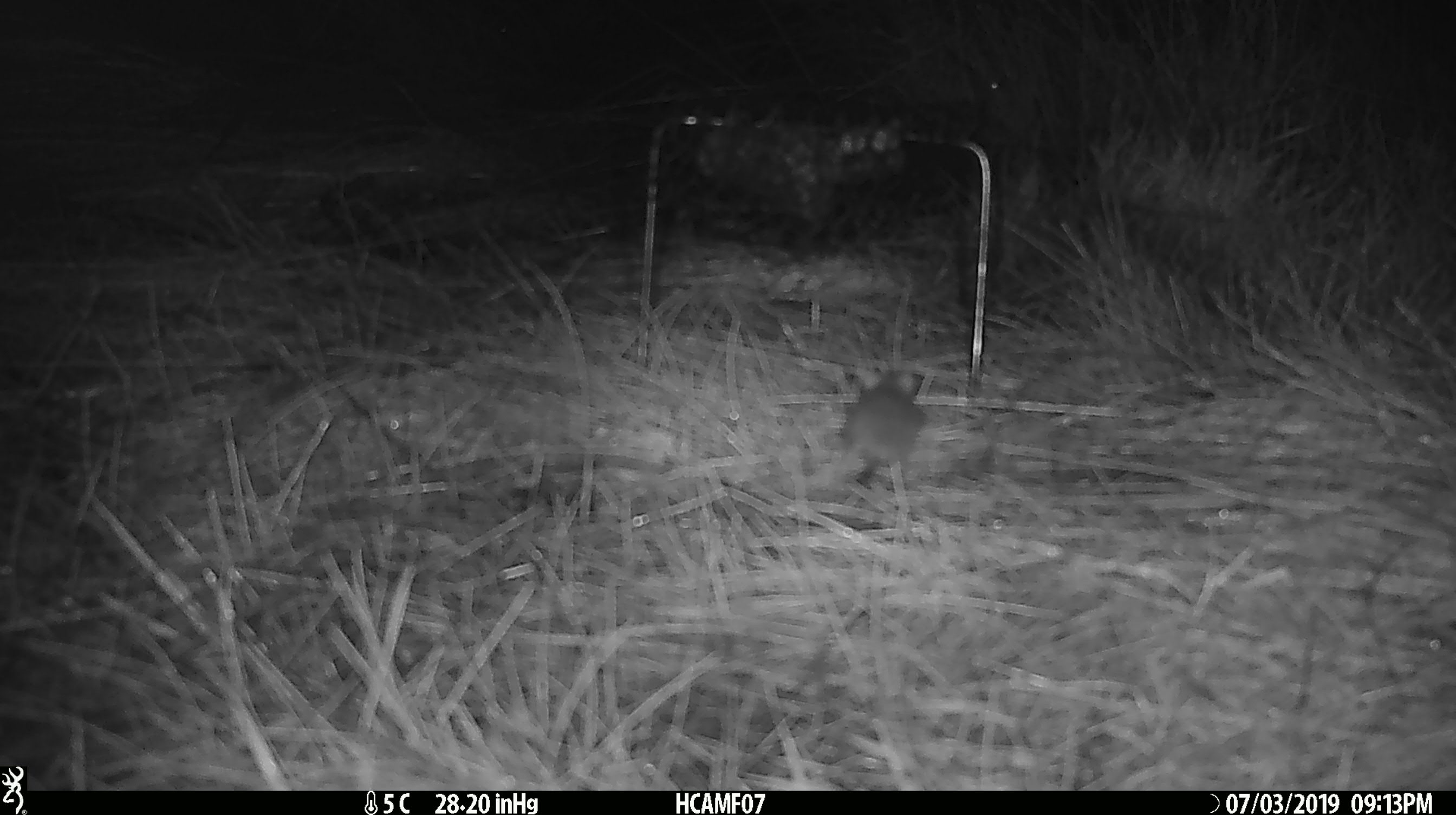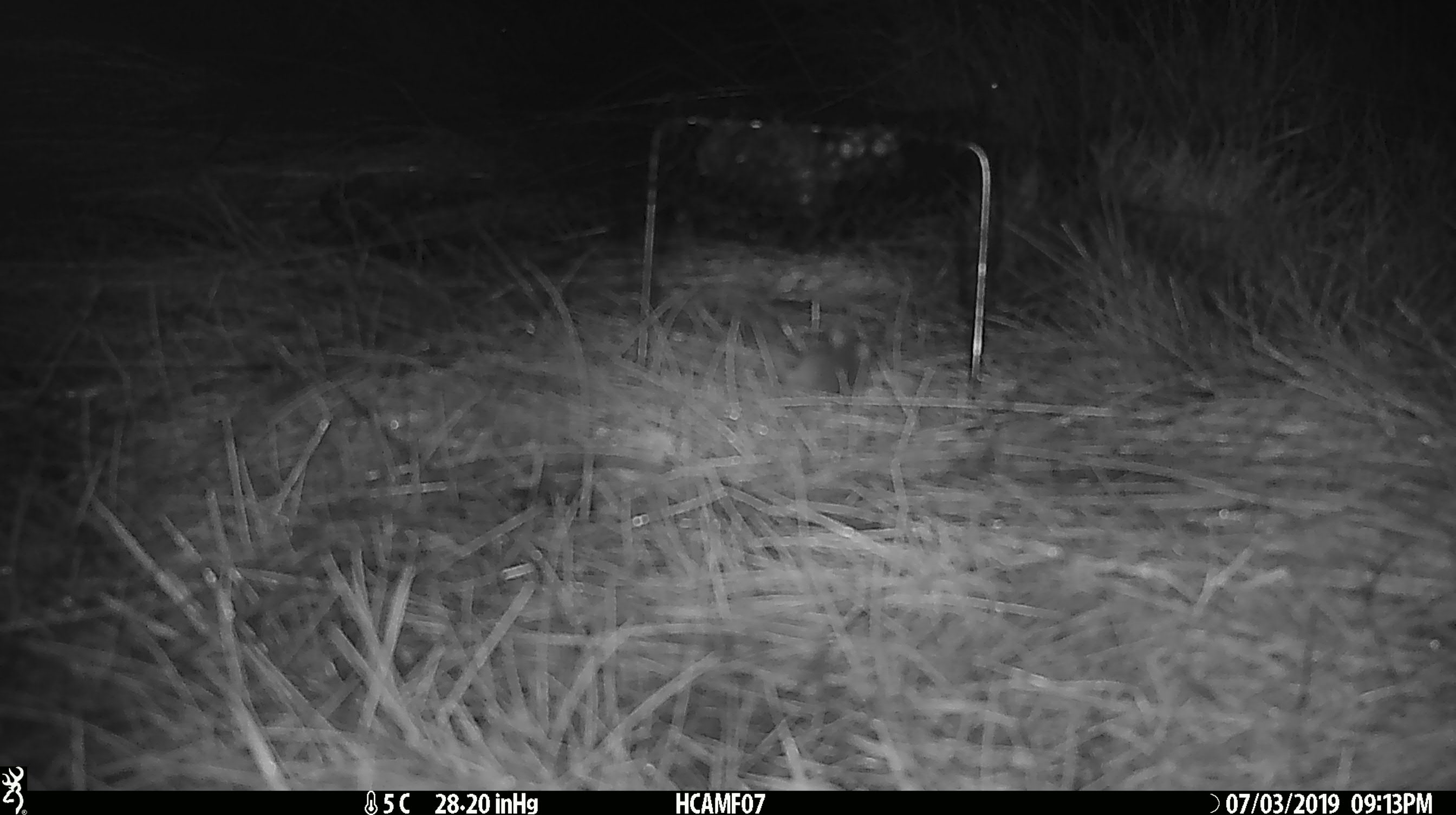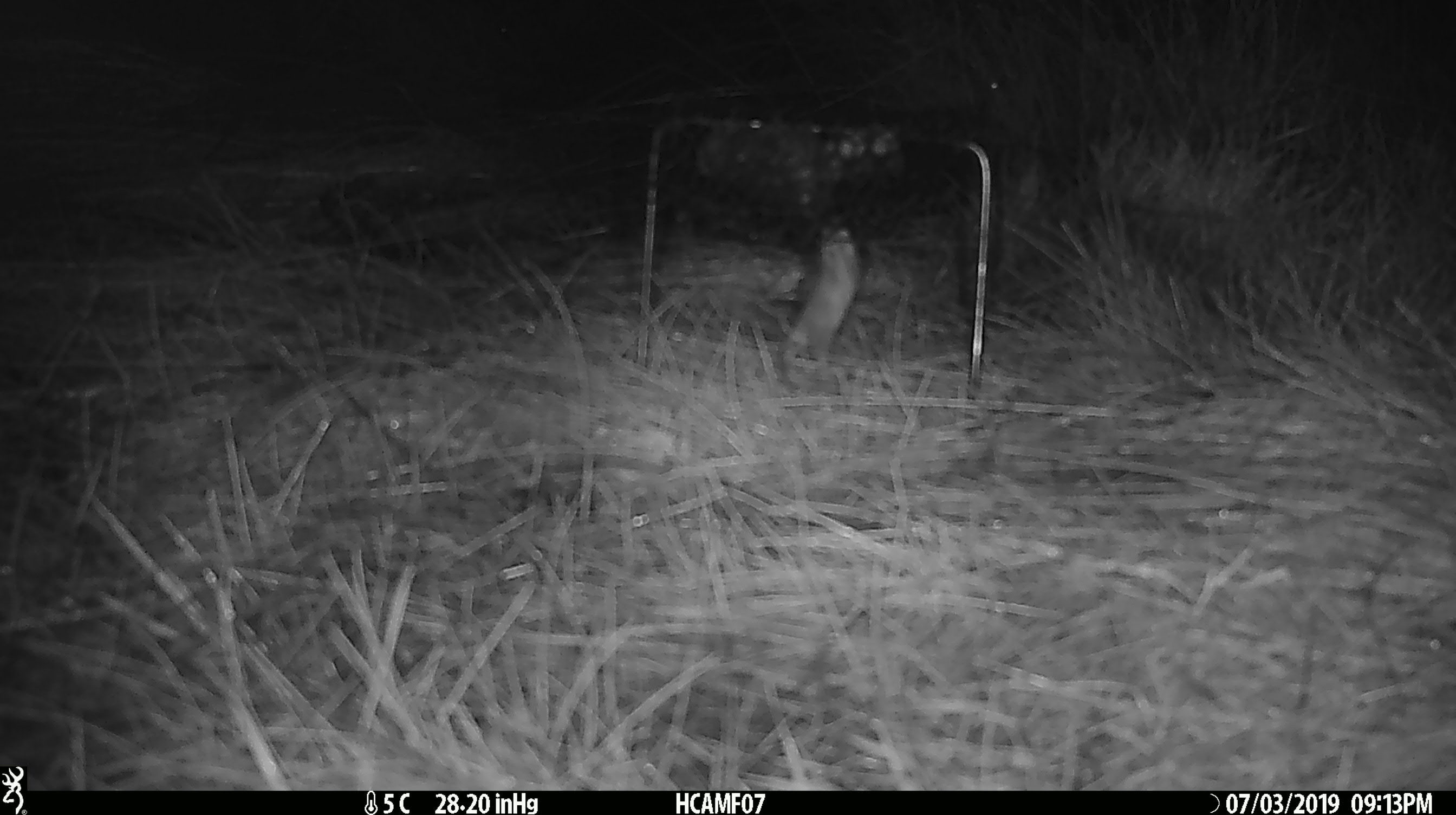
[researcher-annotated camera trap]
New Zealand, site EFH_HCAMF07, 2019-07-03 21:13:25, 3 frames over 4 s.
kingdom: Animalia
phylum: Chordata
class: Mammalia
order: Rodentia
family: Muridae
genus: Mus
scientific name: Mus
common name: mouse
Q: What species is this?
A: Mouse (Mus).